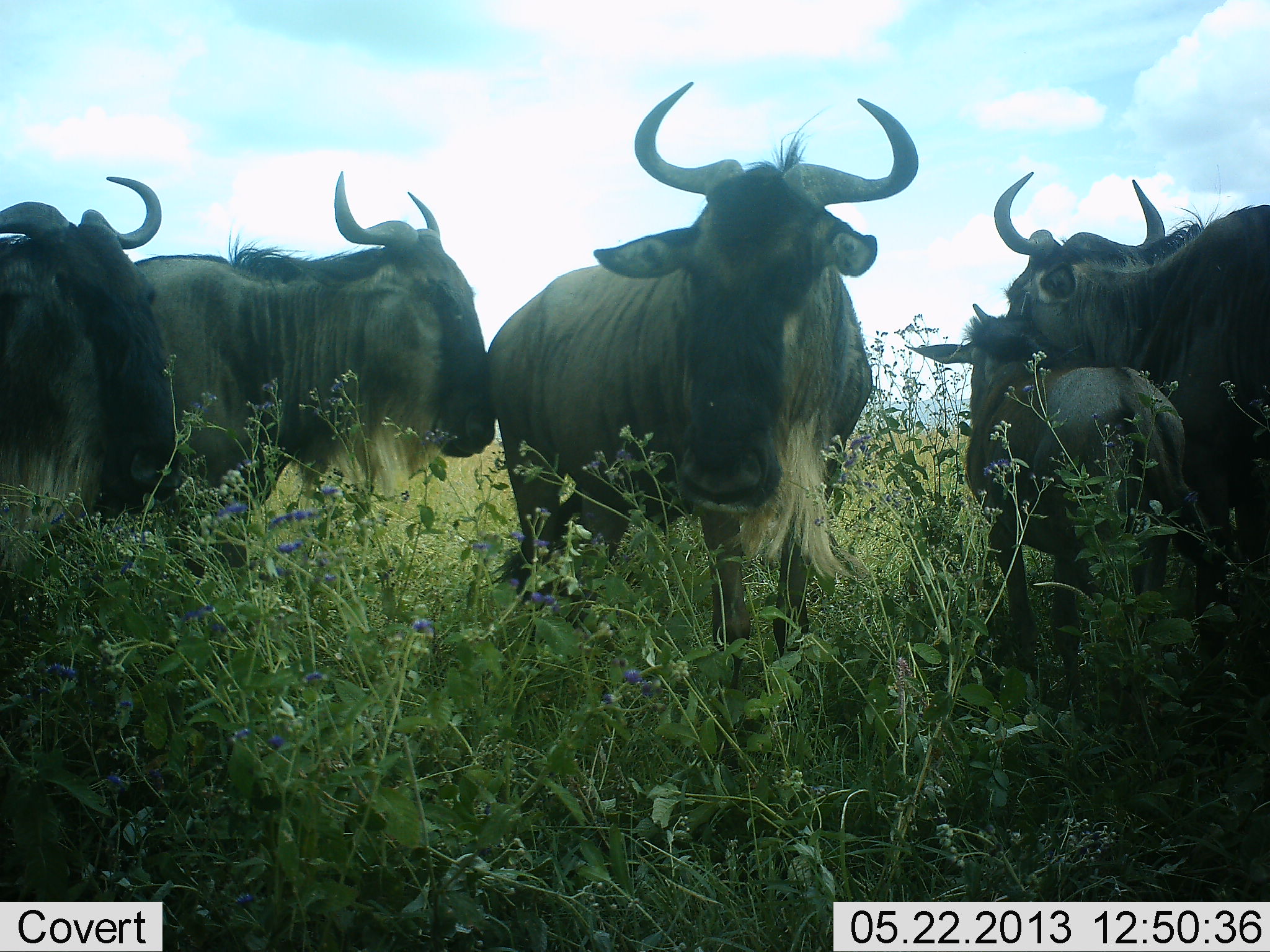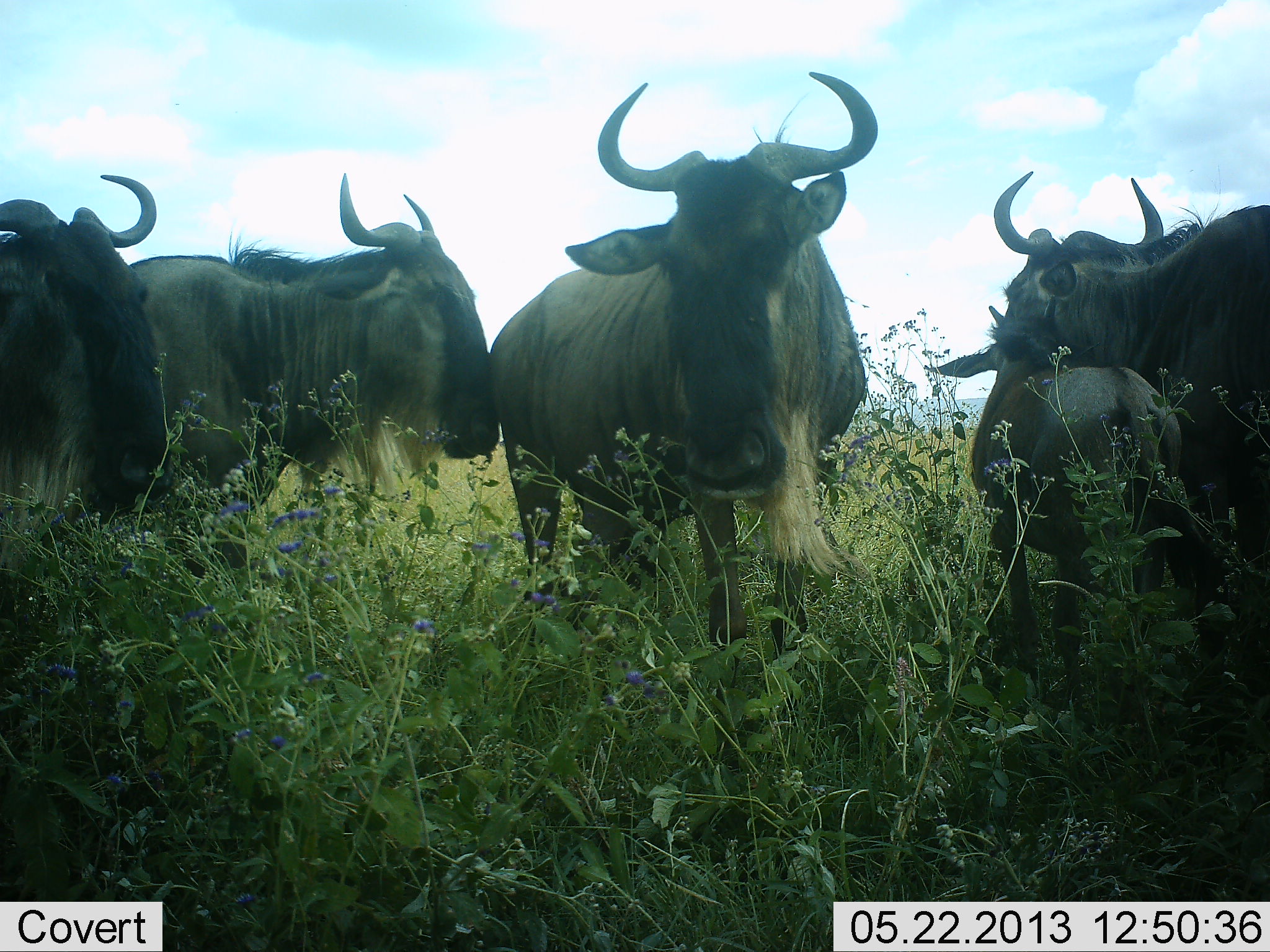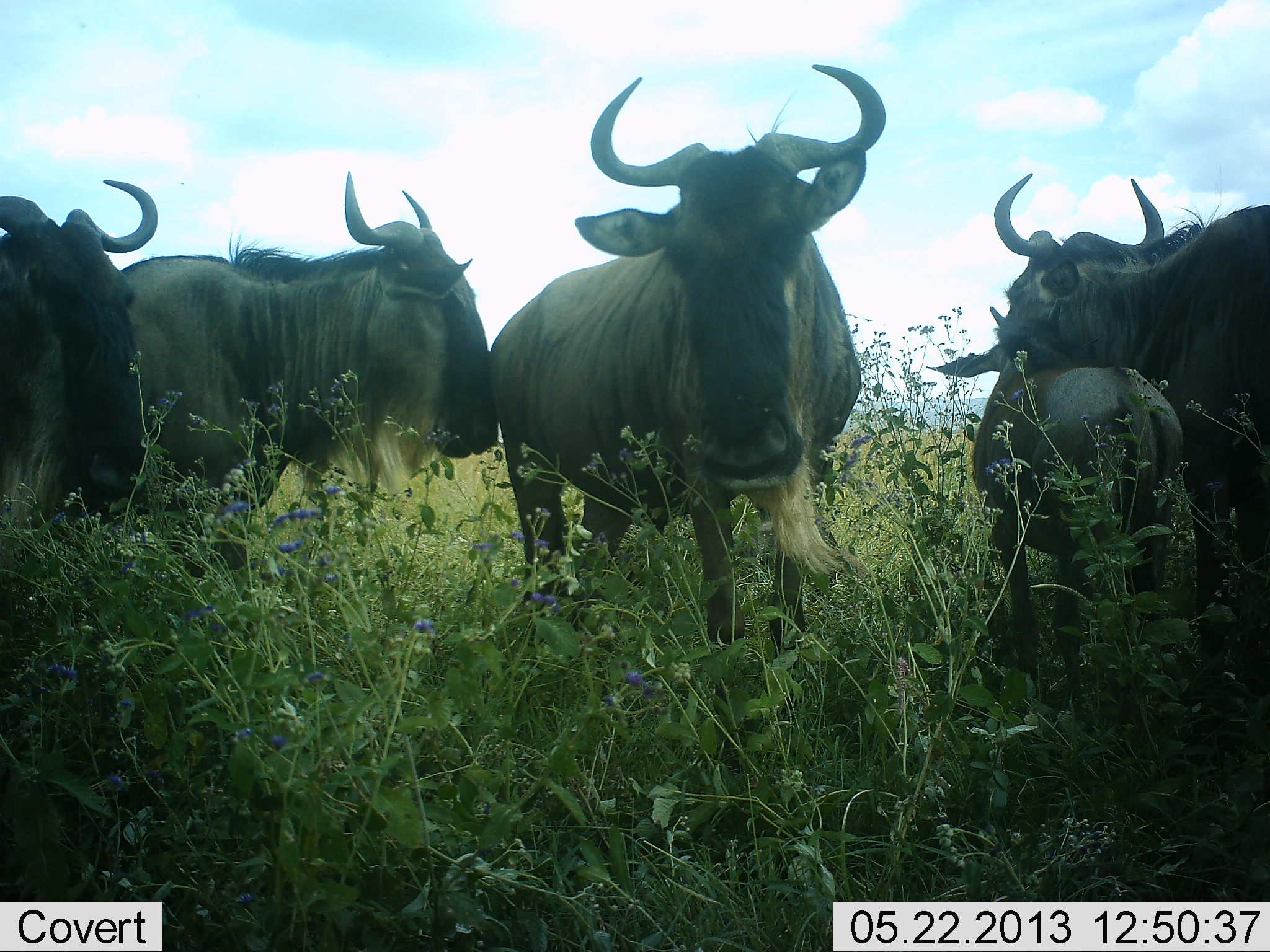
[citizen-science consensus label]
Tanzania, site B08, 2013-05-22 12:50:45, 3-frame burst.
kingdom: Animalia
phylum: Chordata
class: Mammalia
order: Artiodactyla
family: Bovidae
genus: Connochaetes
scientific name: Connochaetes taurinus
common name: blue wildebeest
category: wildebeest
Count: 5.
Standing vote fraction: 88%.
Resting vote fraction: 12%.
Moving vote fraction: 6%.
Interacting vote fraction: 21%.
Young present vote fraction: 82%.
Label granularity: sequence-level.